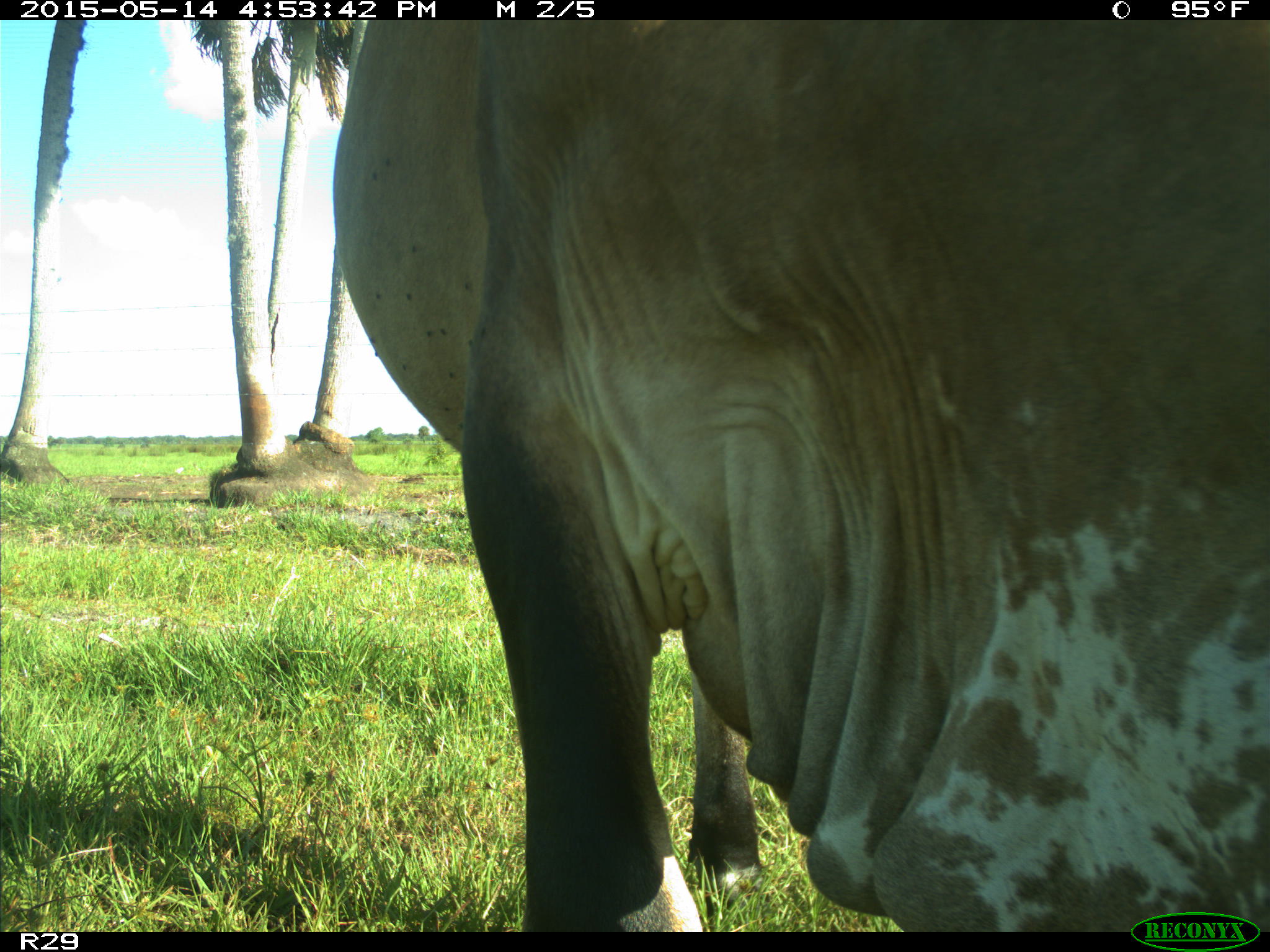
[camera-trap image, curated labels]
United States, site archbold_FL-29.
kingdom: Animalia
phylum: Chordata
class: Mammalia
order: Artiodactyla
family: Bovidae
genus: Bos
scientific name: Bos taurus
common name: domestic cow